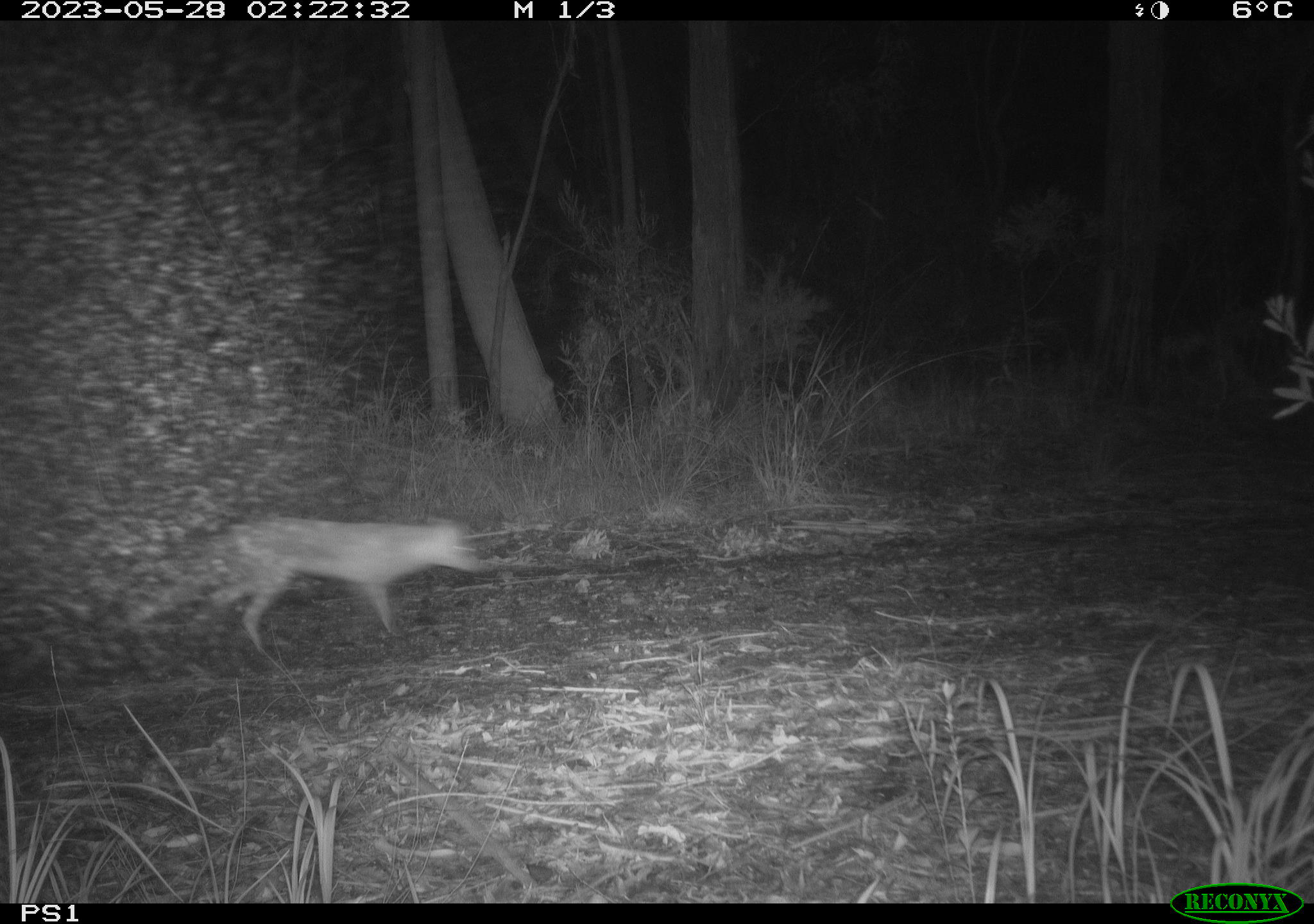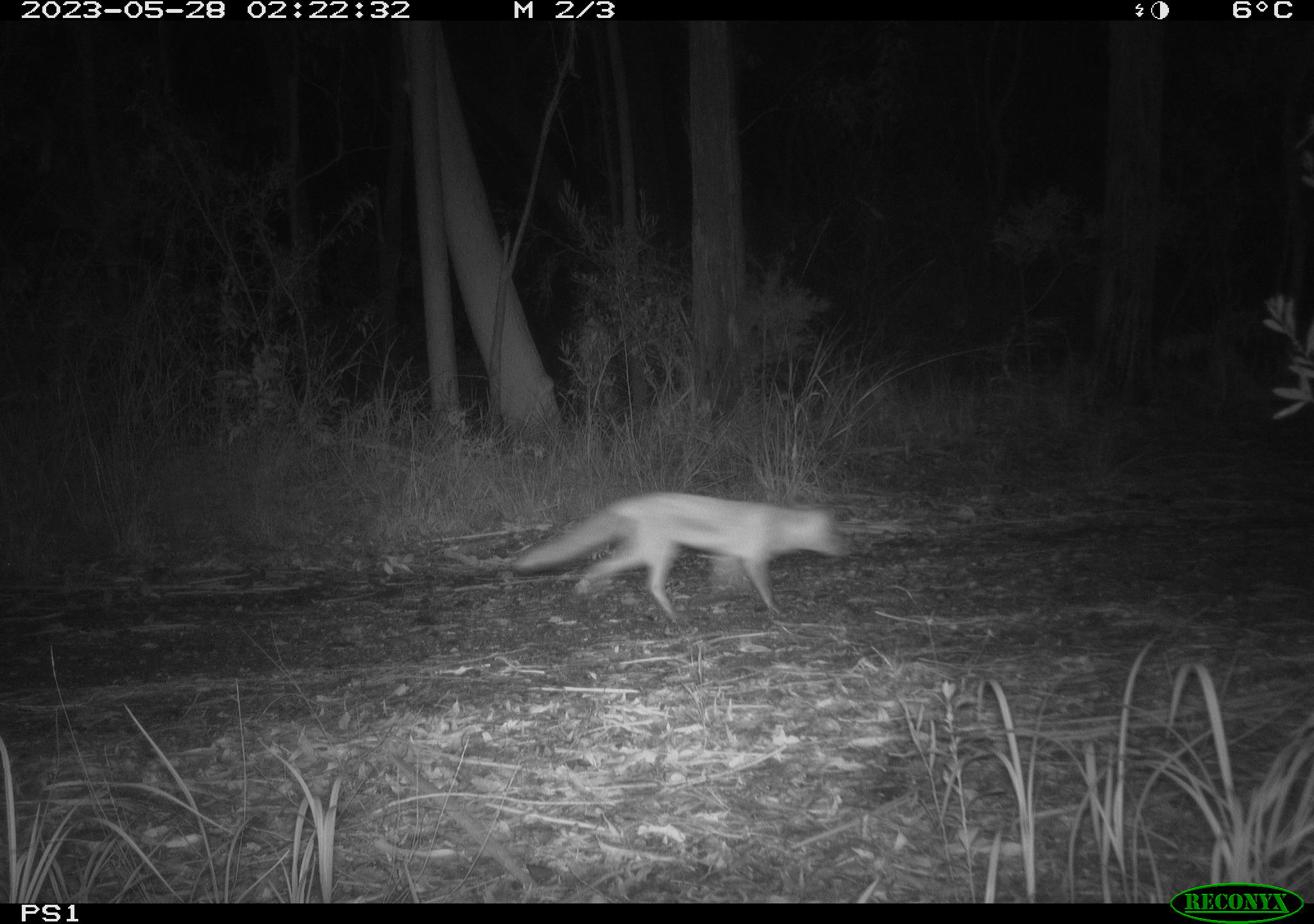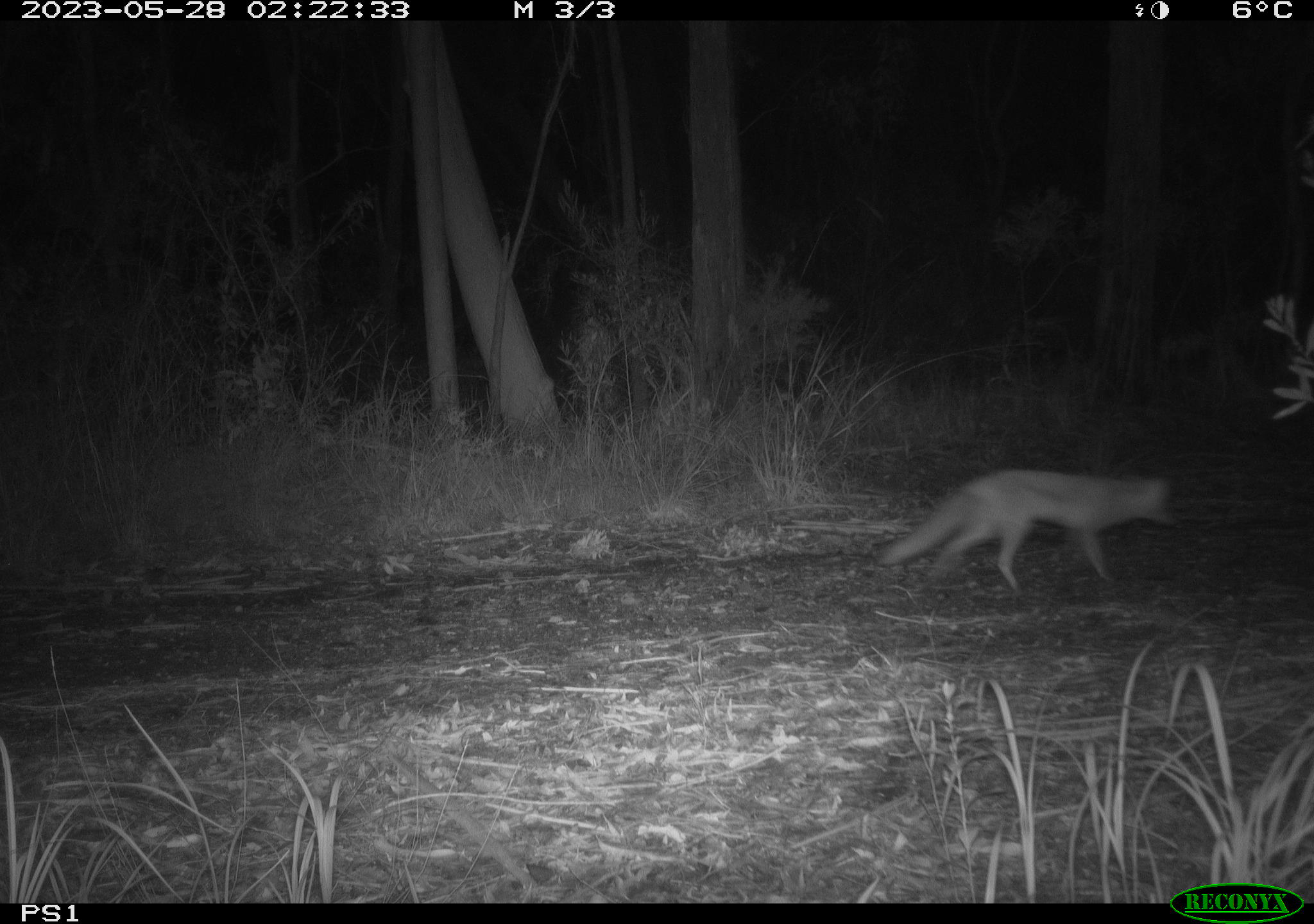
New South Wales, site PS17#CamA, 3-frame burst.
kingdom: Animalia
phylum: Chordata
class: Mammalia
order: Carnivora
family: Canidae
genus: Vulpes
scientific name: Vulpes vulpes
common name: red fox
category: fox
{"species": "fox (red fox) (Vulpes vulpes)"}